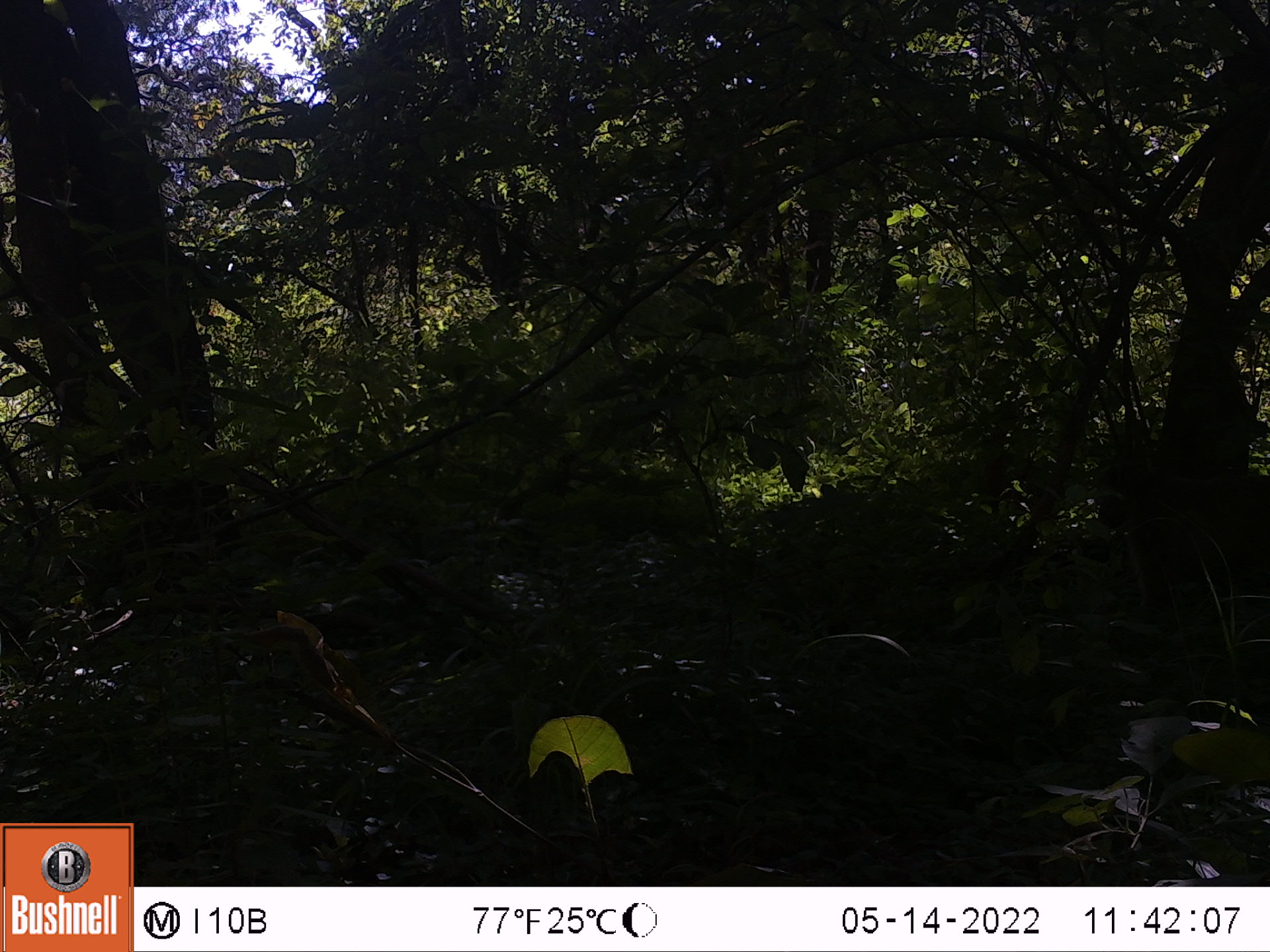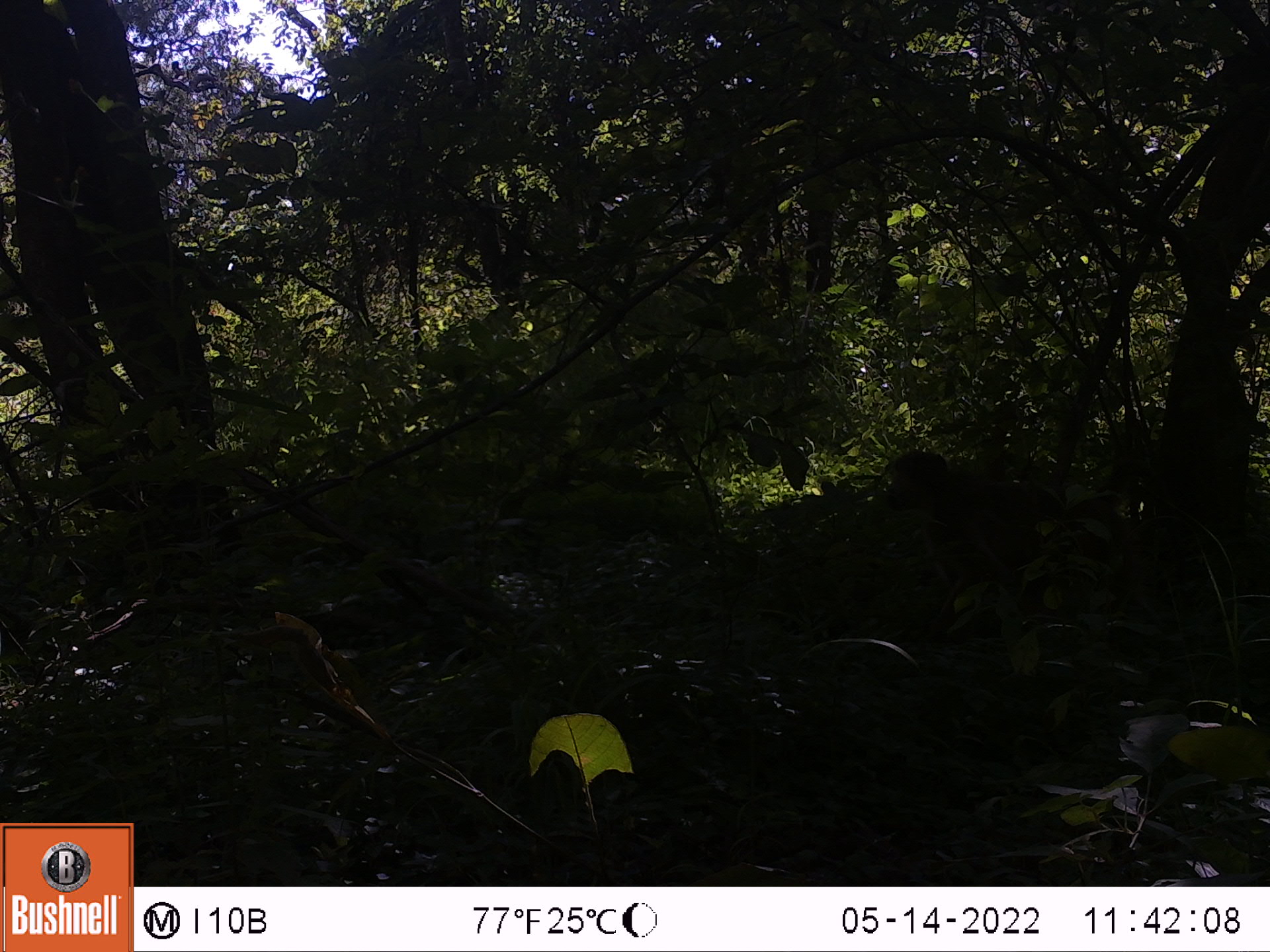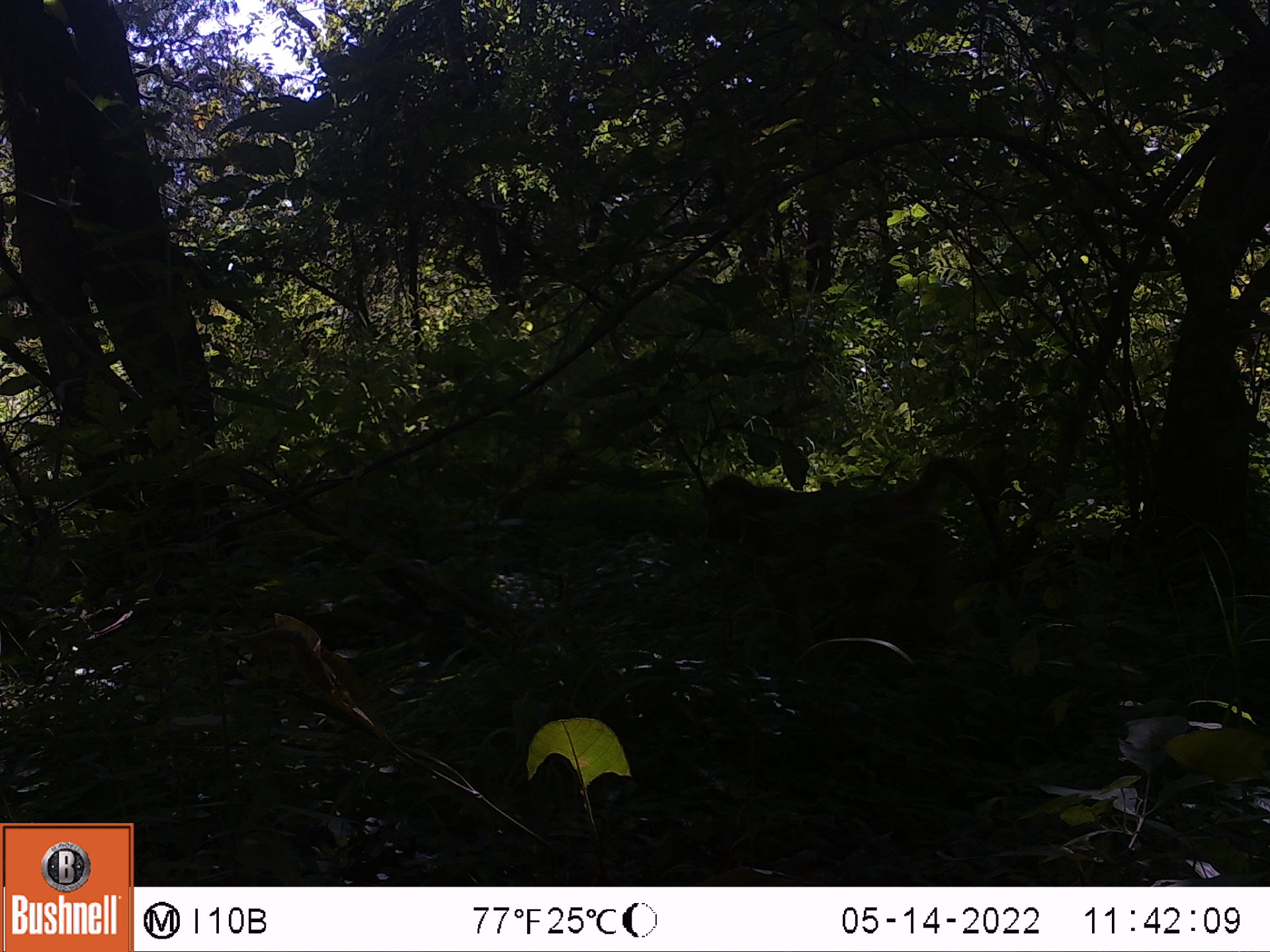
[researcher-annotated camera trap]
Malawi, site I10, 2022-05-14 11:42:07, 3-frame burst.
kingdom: Animalia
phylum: Chordata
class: Mammalia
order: Primates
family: Cercopithecidae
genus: Papio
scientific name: Papio cynocephalus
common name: yellow baboon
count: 1